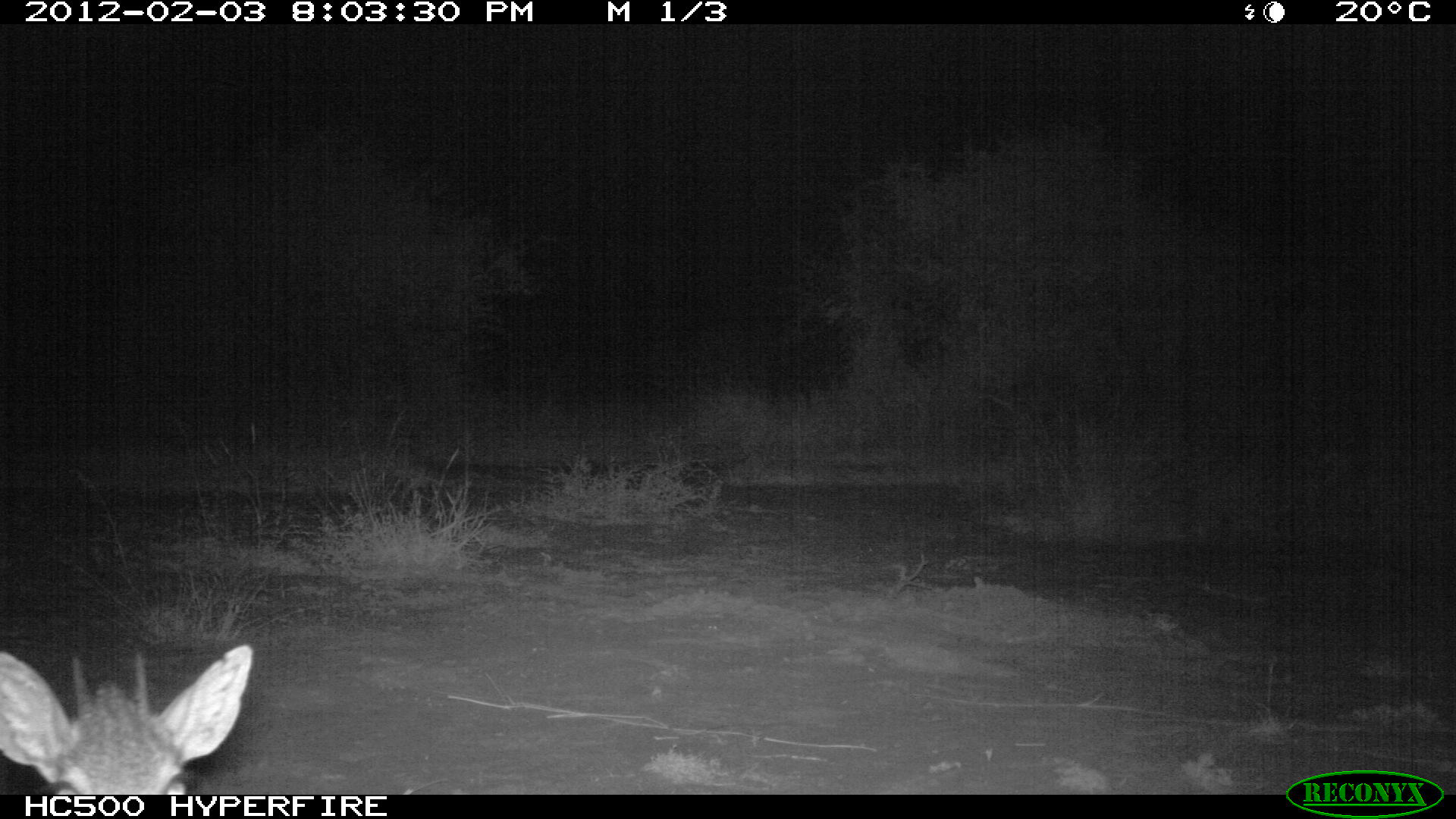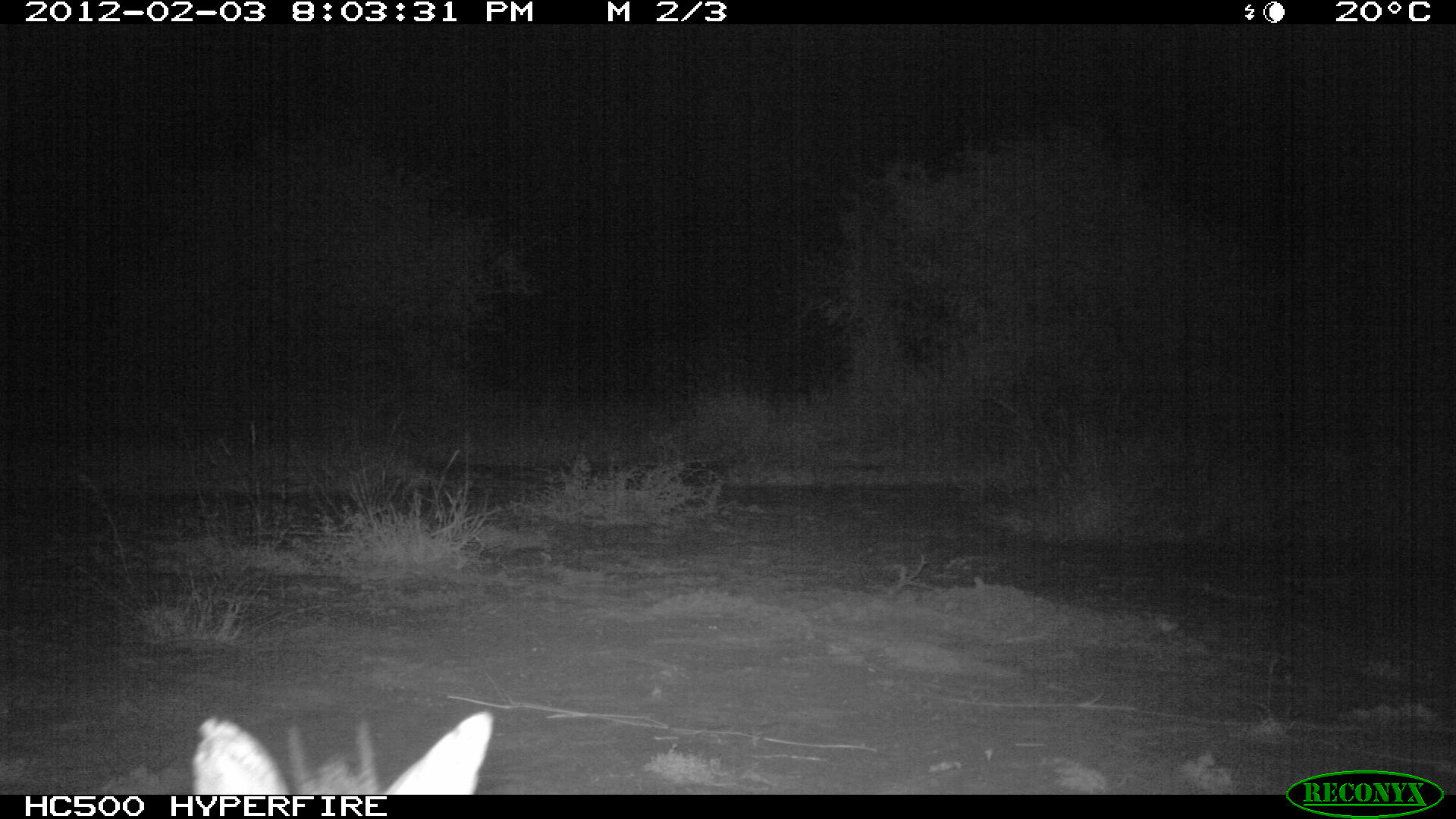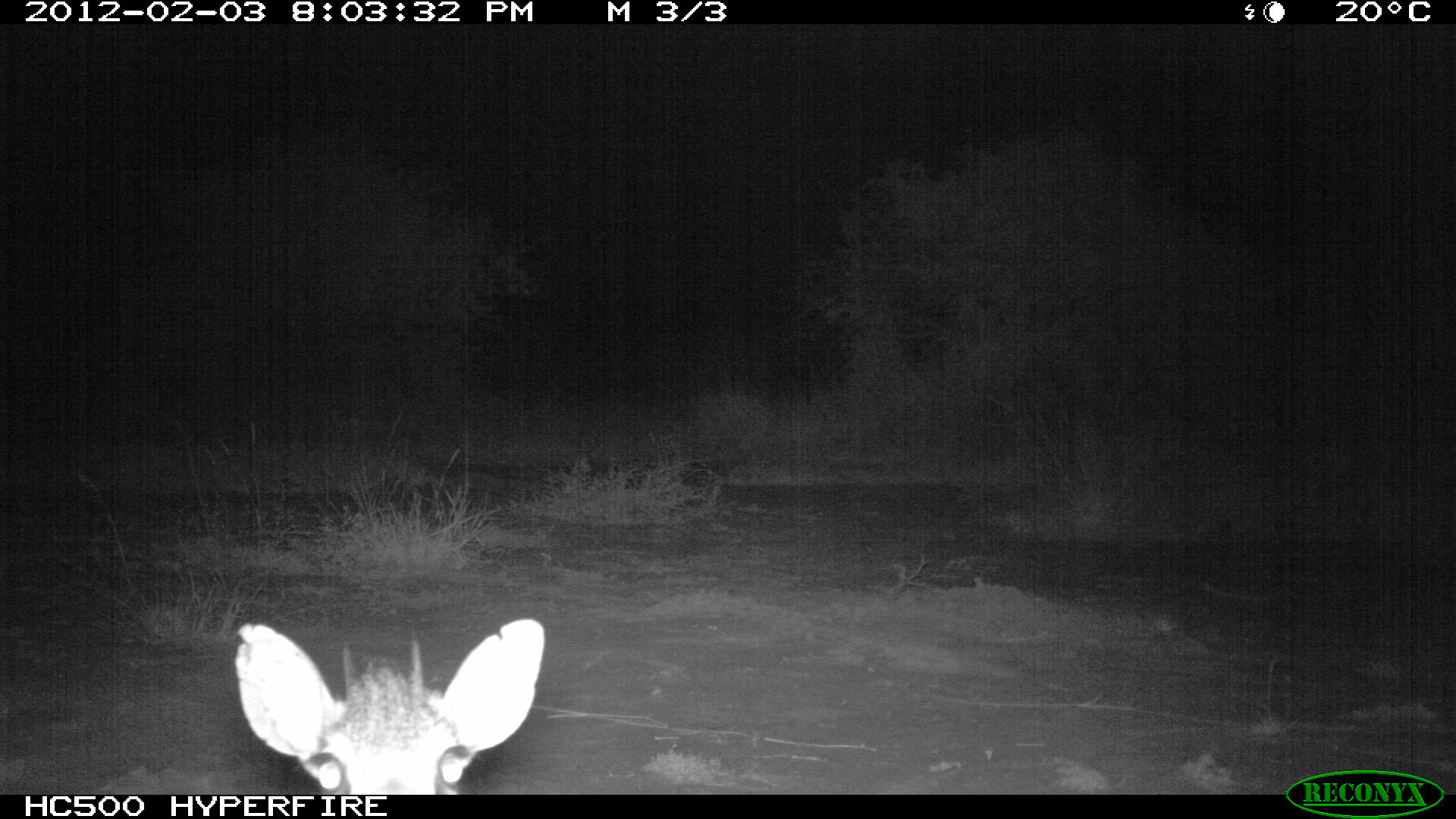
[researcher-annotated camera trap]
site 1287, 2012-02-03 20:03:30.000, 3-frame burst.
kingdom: Animalia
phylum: Chordata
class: Mammalia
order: Artiodactyla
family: Bovidae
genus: Madoqua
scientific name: Madoqua guentheri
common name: günther's dik-dik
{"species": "Madoqua guentheri (günther's dik-dik)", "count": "1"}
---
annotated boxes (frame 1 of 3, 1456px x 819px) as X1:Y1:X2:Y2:
madoqua guentheri: 0:633:259:795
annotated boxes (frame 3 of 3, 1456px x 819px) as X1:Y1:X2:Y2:
madoqua guentheri: 230:617:545:794